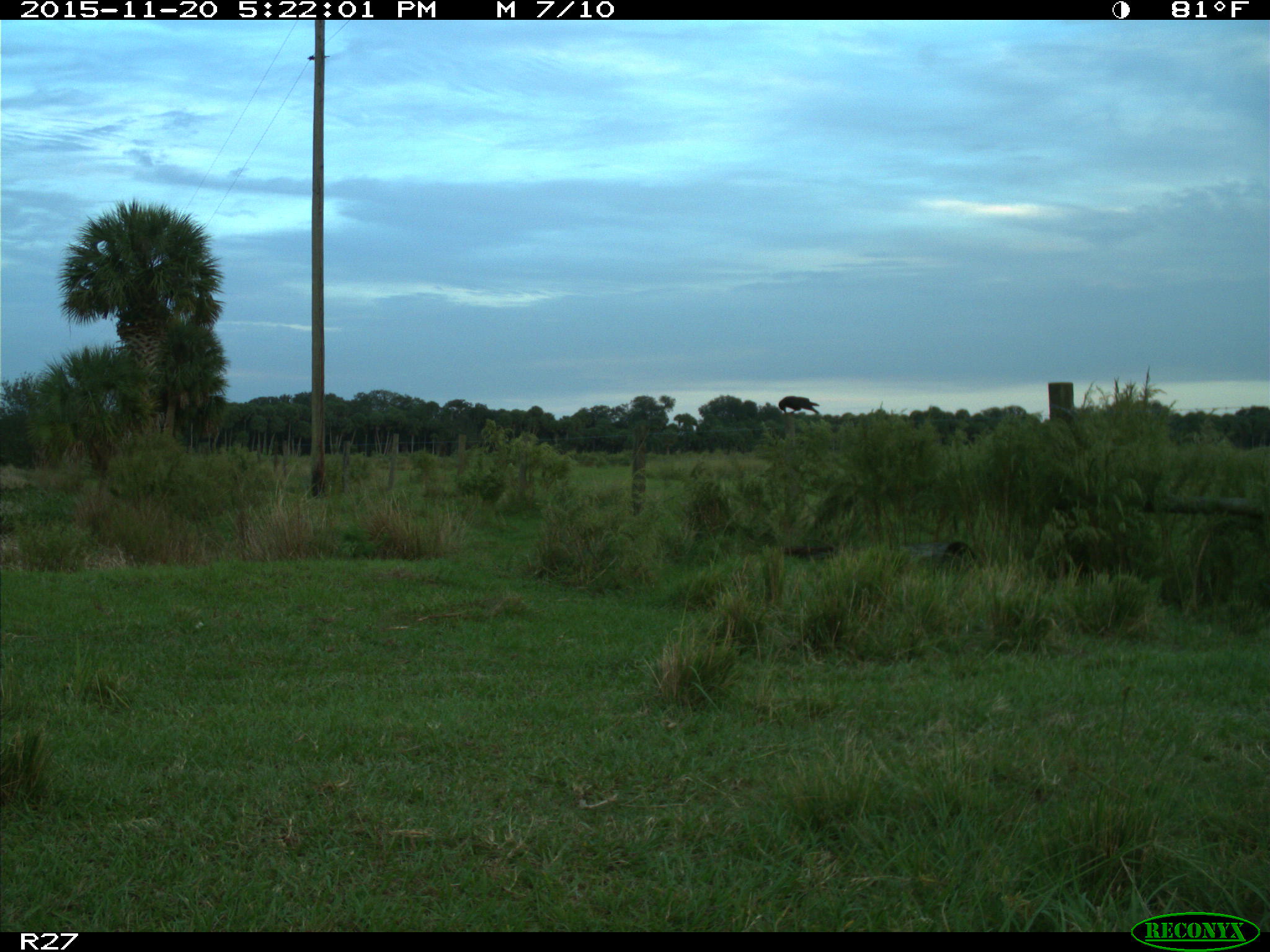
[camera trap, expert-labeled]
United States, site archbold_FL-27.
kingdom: Animalia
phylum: Chordata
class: Aves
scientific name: Aves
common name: birds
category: unidentified bird